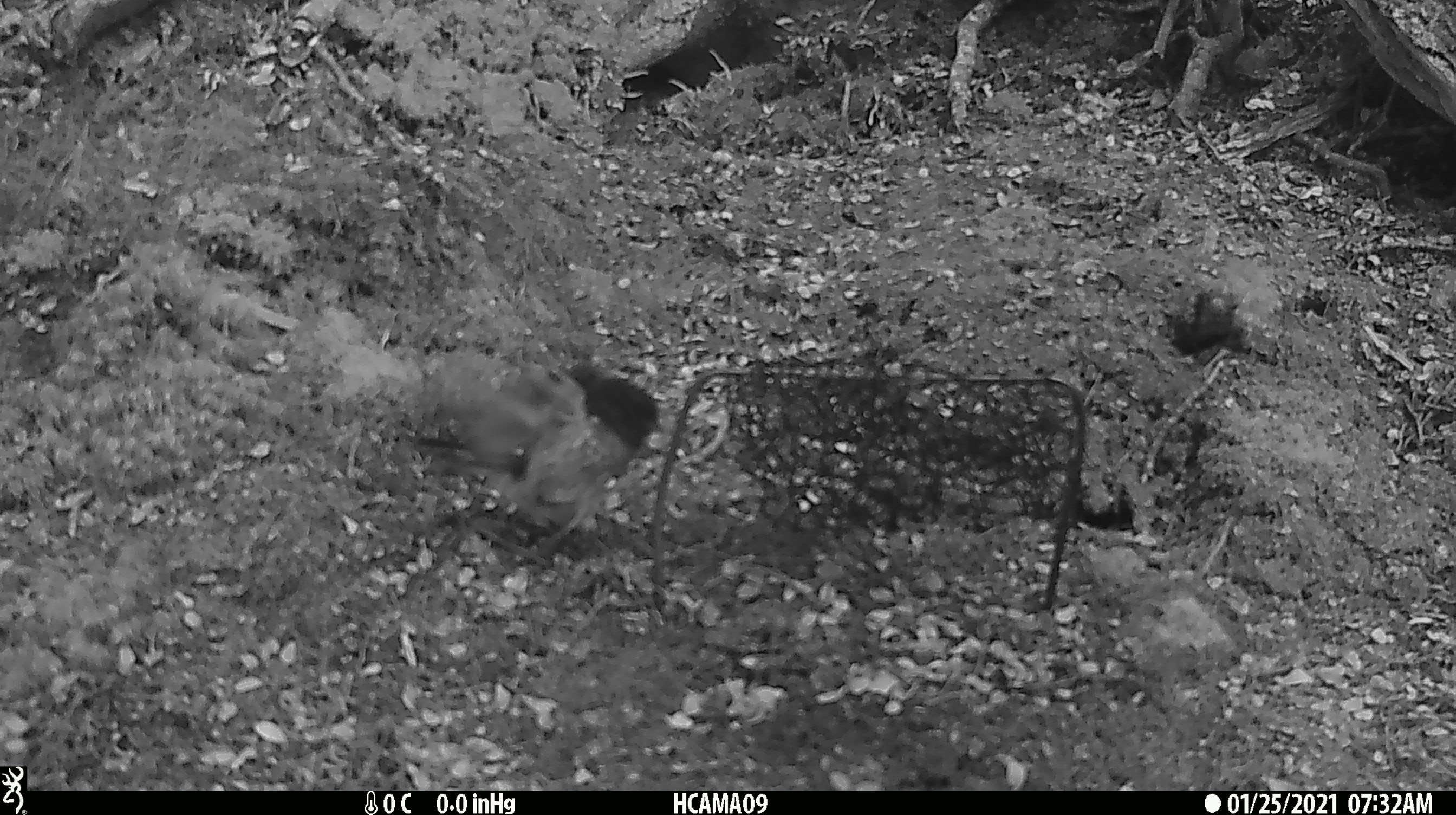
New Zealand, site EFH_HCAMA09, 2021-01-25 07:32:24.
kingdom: Animalia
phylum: Chordata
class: Aves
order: Passeriformes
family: Petroicidae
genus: Petroica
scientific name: Petroica macrocephala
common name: tomtit